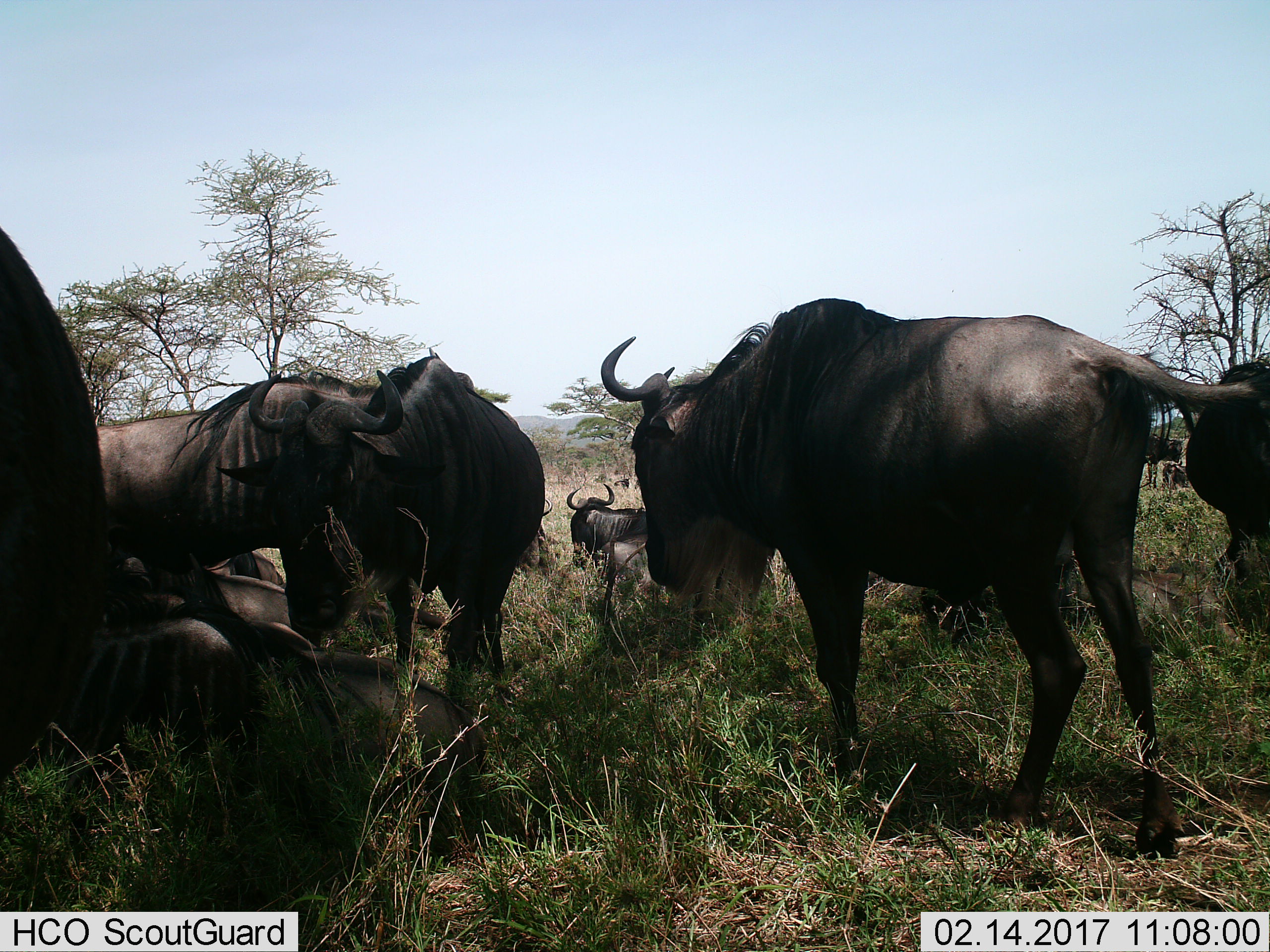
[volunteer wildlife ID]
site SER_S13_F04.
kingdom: Animalia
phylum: Chordata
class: Mammalia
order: Artiodactyla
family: Bovidae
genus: Connochaetes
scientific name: Connochaetes taurinus taurinus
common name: blue wildebeest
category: wildebeestblue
Wildebeestblue (blue wildebeest) (Connochaetes taurinus taurinus), count 11-50. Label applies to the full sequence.